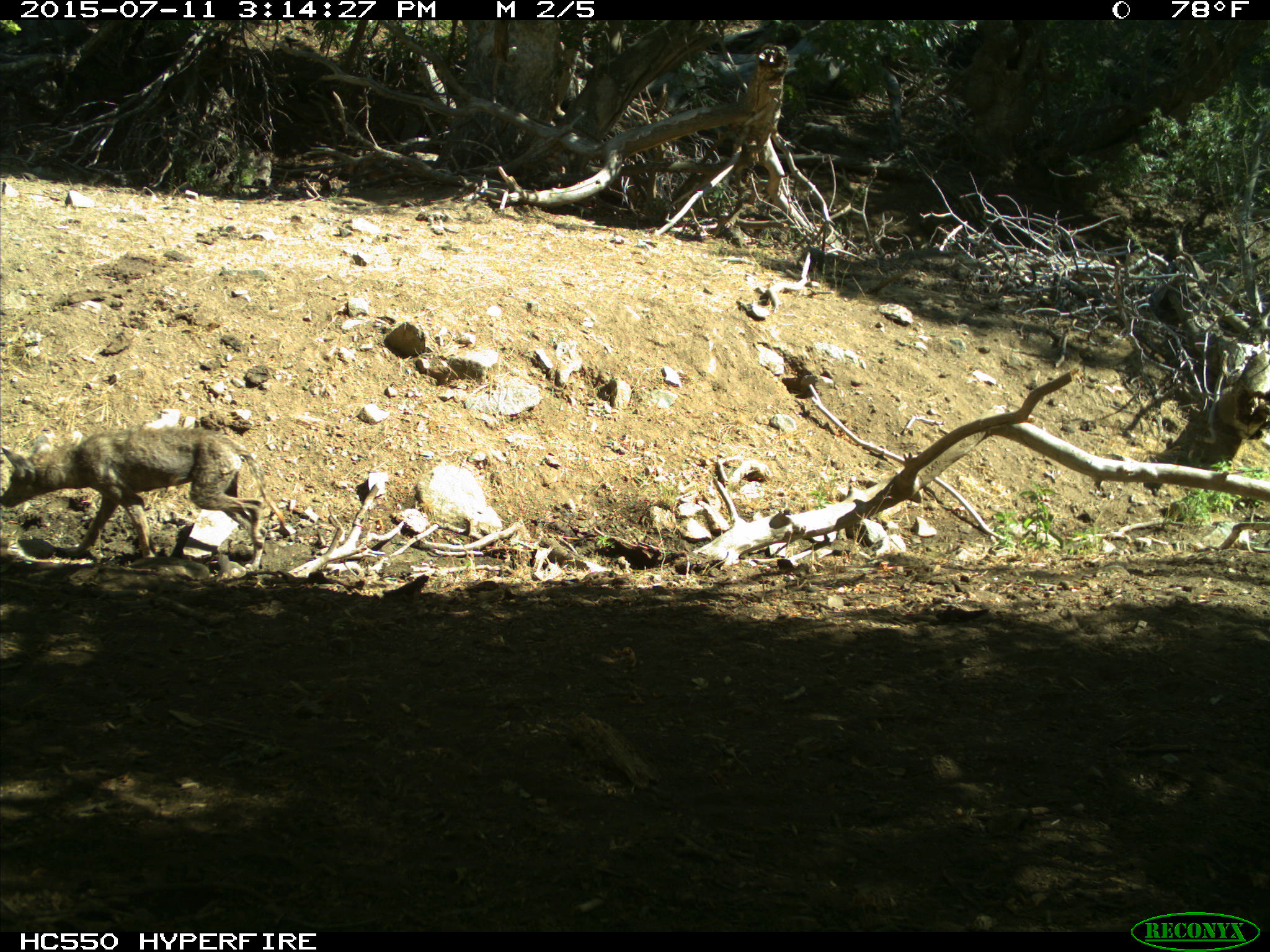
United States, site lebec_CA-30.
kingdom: Animalia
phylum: Chordata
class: Mammalia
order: Carnivora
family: Canidae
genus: Canis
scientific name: Canis latrans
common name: coyote